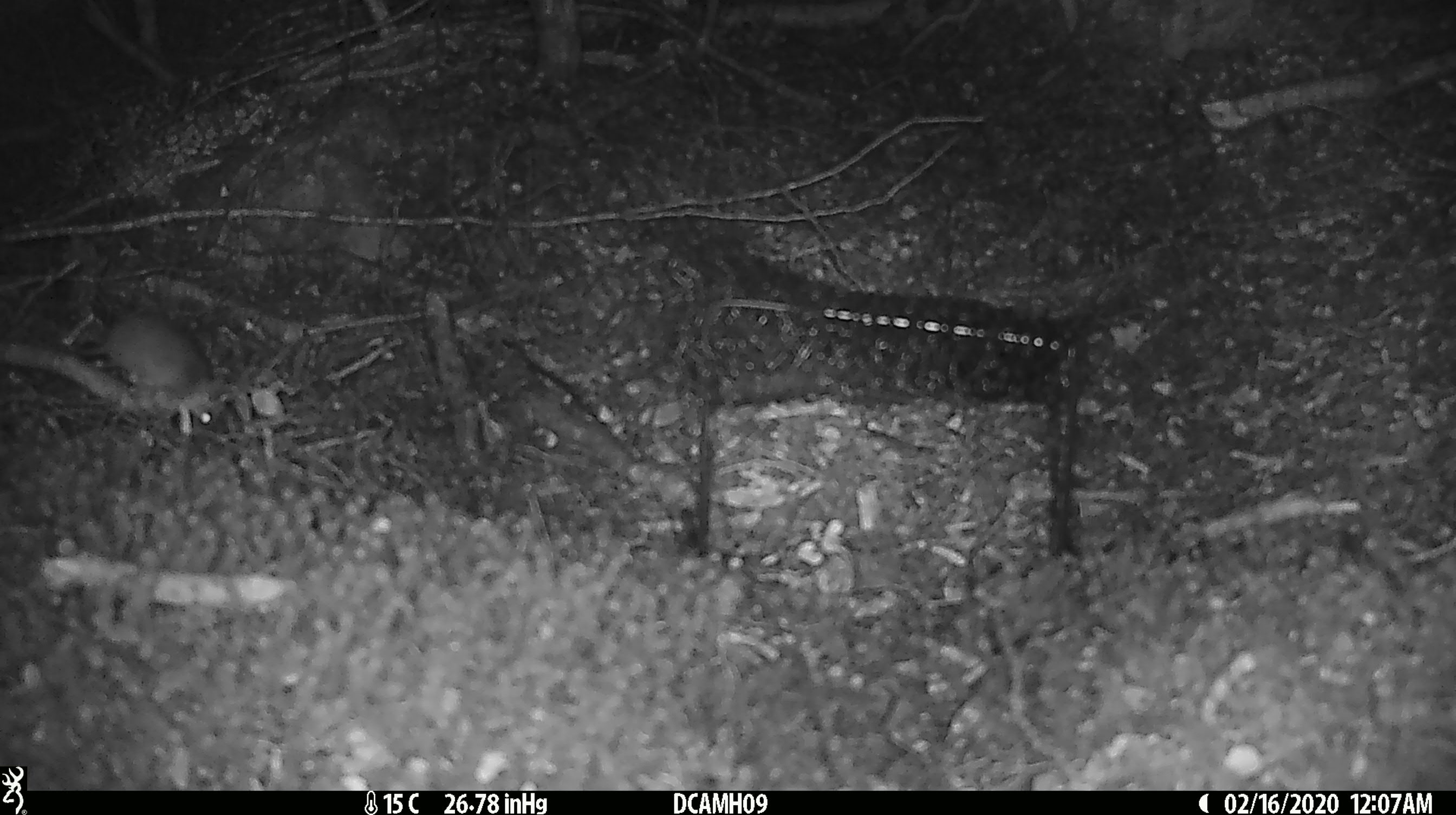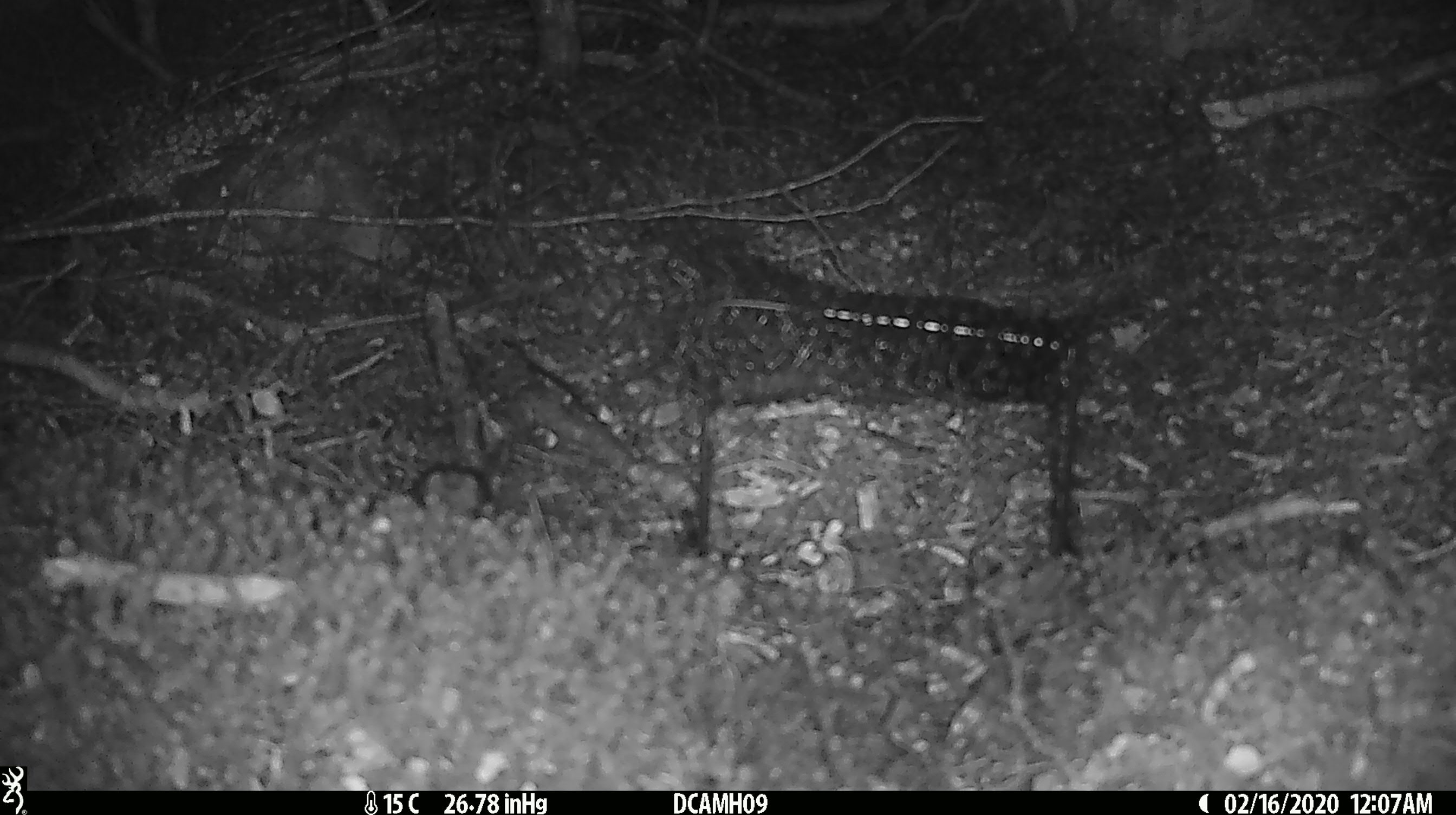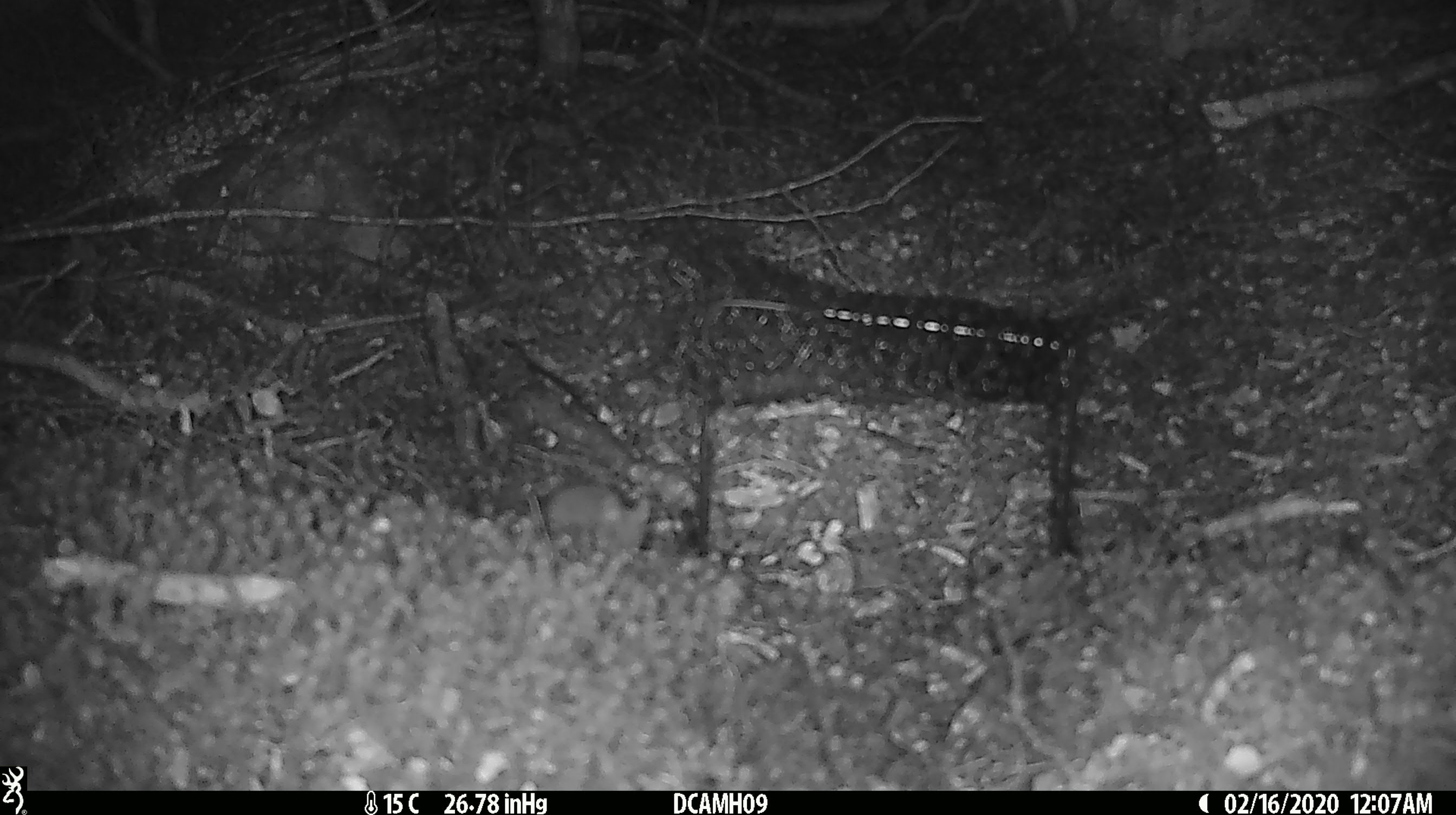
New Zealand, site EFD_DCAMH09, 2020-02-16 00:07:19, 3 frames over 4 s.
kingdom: Animalia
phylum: Chordata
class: Mammalia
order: Rodentia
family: Muridae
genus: Mus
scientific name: Mus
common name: mouse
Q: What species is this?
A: Mouse (Mus).